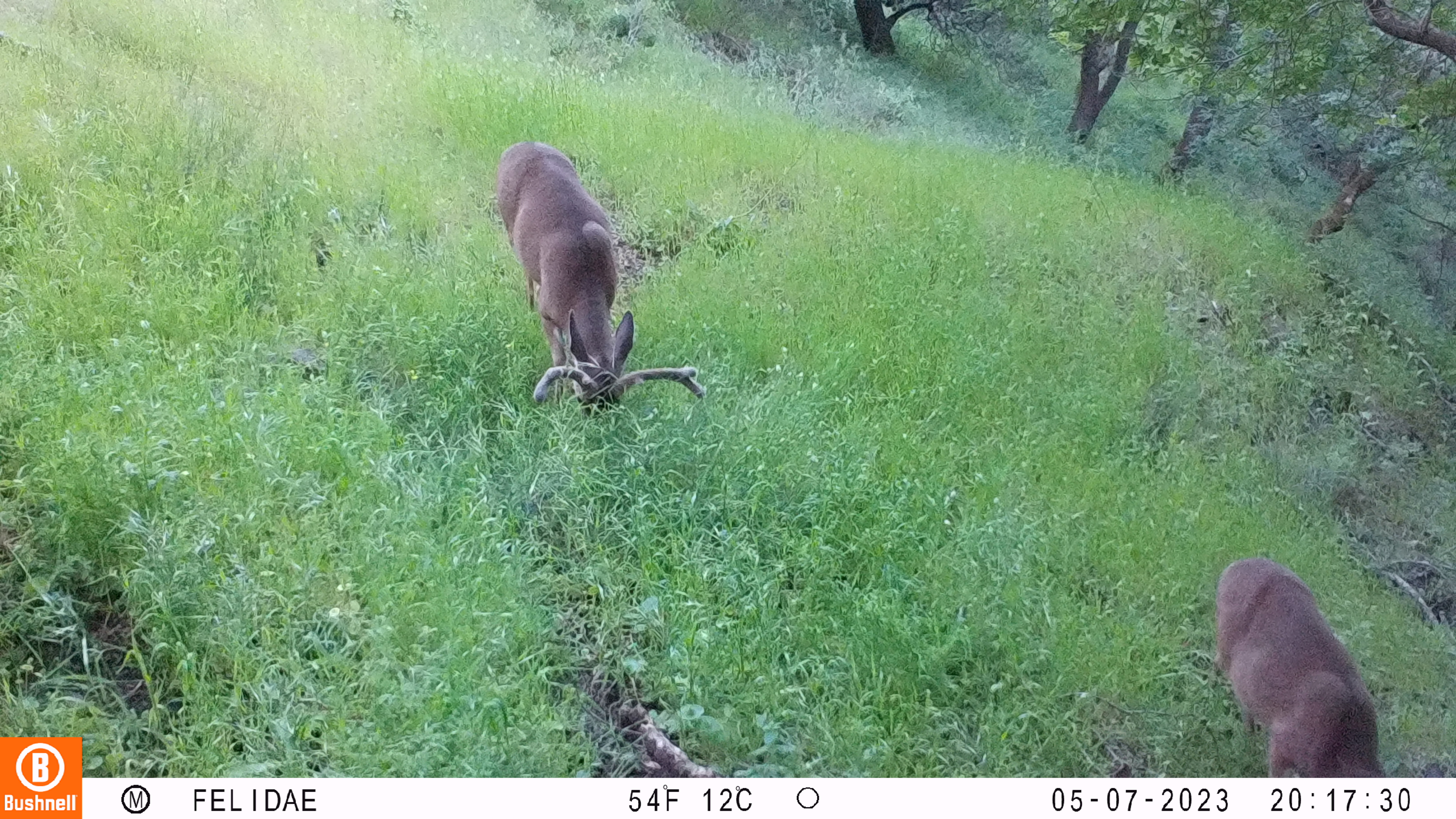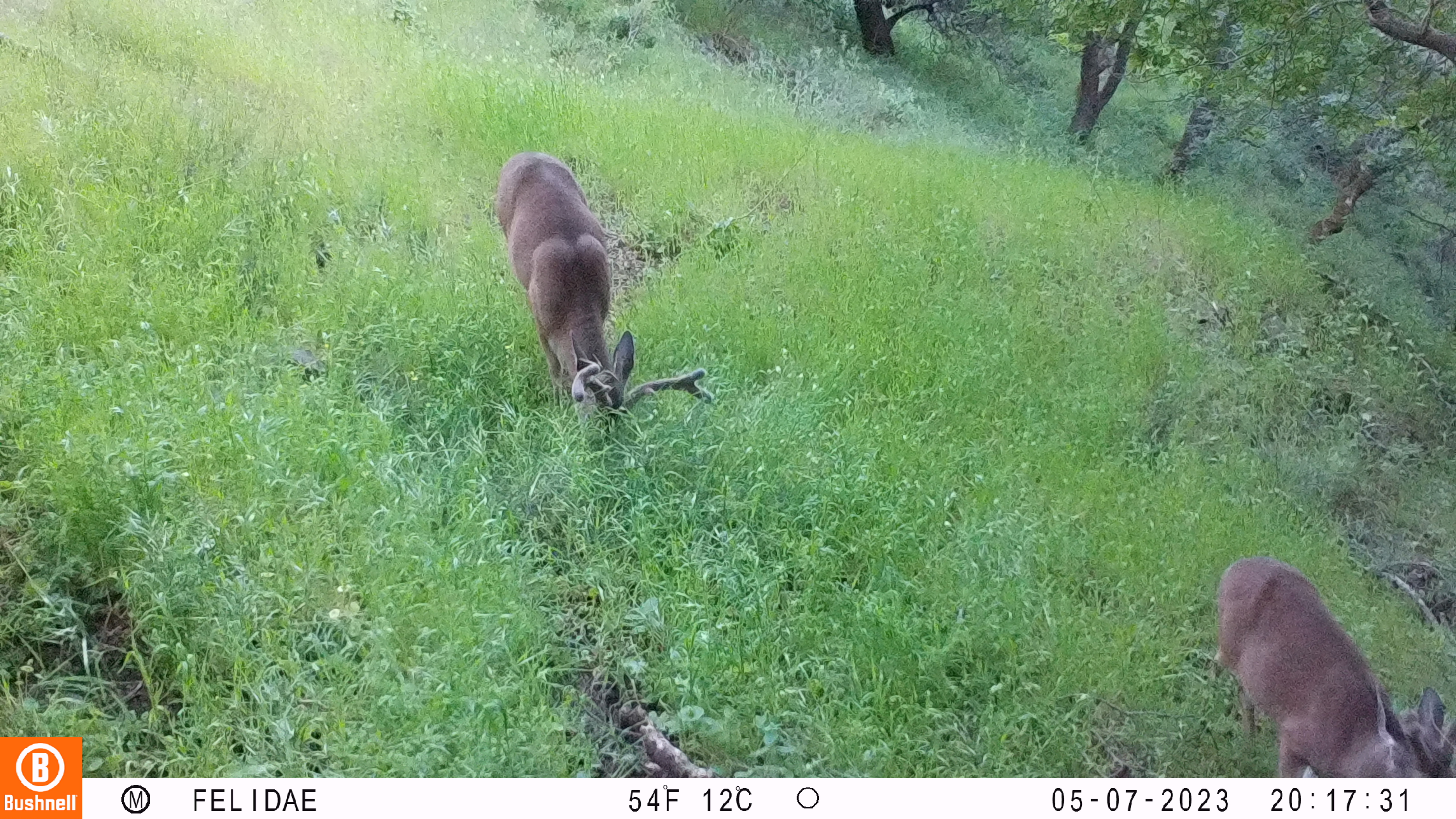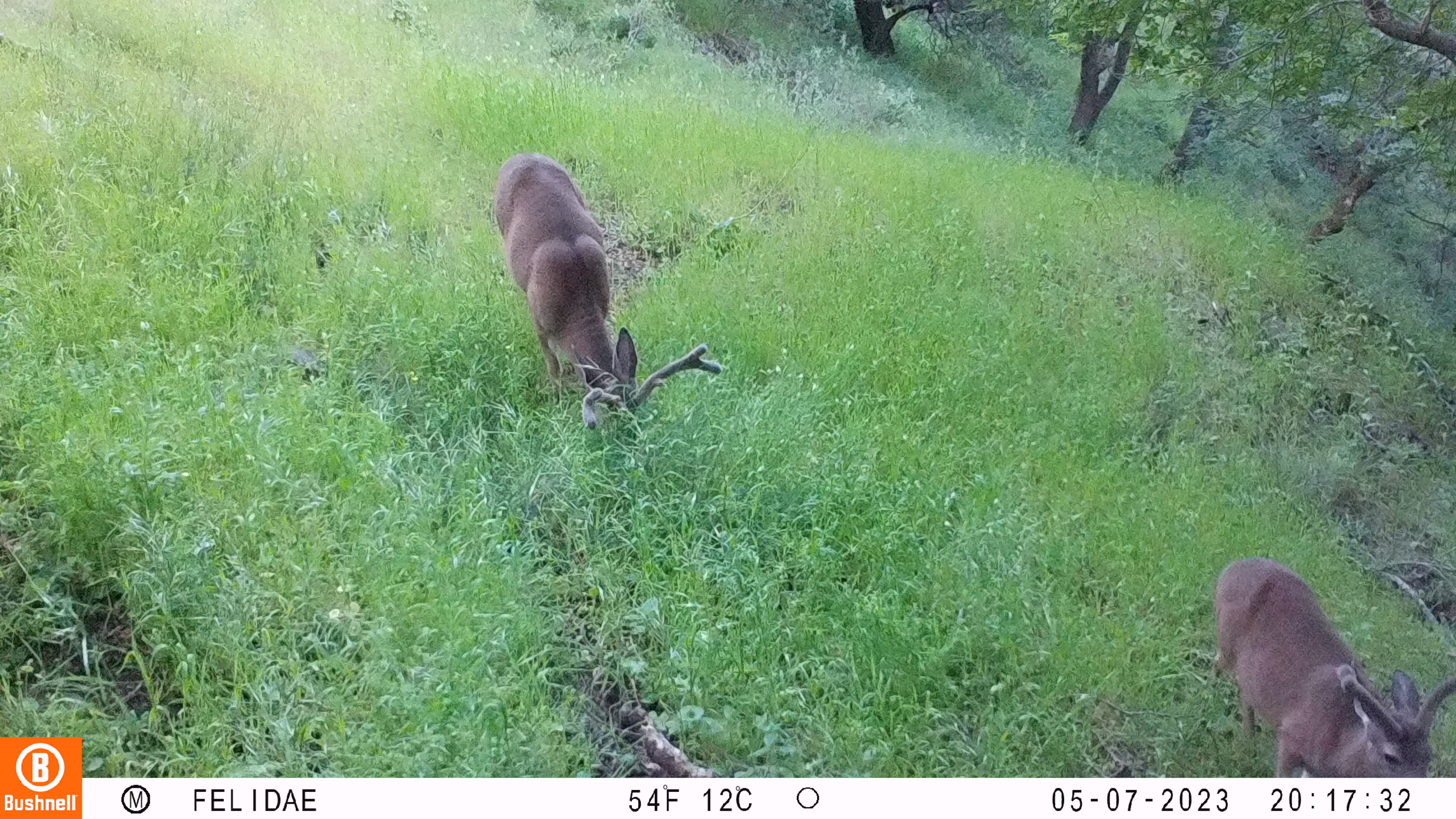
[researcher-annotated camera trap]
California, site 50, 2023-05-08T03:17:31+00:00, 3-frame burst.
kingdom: Animalia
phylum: Chordata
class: Mammalia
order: Artiodactyla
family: Cervidae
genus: Odocoileus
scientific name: Odocoileus hemionus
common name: mule deer